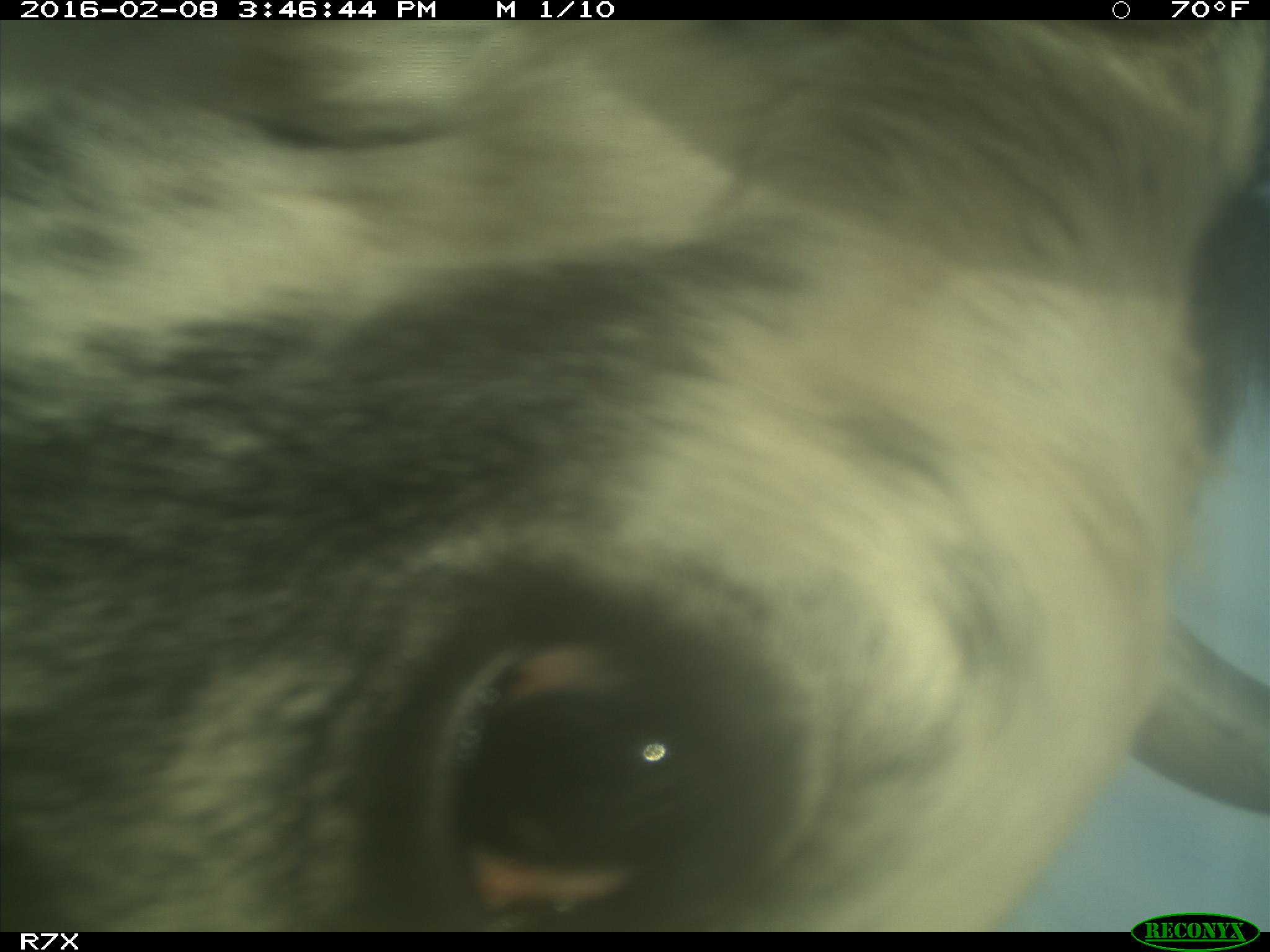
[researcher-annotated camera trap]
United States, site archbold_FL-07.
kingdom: Animalia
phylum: Chordata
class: Mammalia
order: Artiodactyla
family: Bovidae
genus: Bos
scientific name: Bos taurus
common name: domestic cow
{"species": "Bos taurus (domestic cow)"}